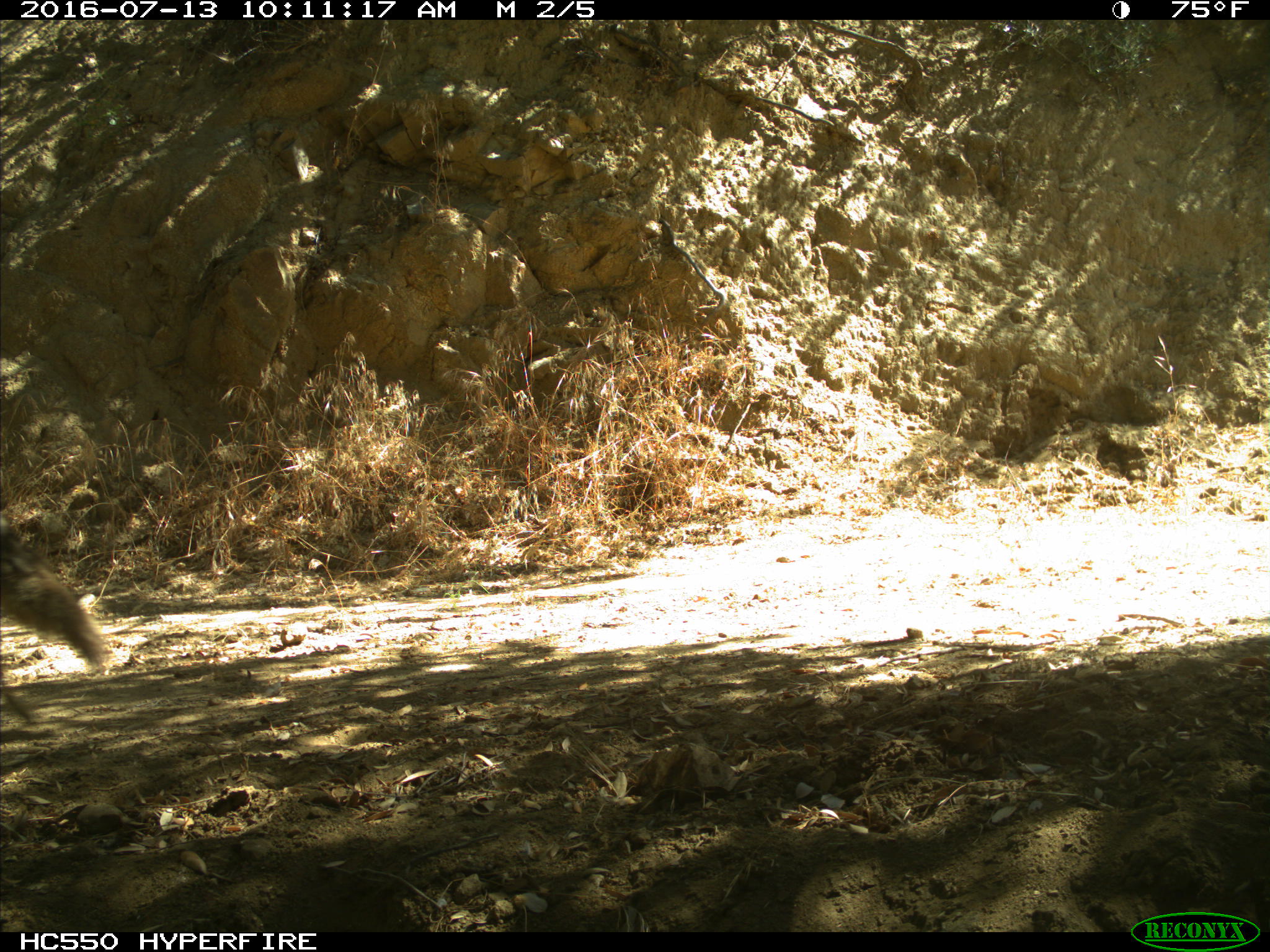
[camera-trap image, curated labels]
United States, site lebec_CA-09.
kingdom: Animalia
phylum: Chordata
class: Mammalia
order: Carnivora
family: Canidae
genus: Canis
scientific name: Canis latrans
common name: coyote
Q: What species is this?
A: Canis latrans (coyote).